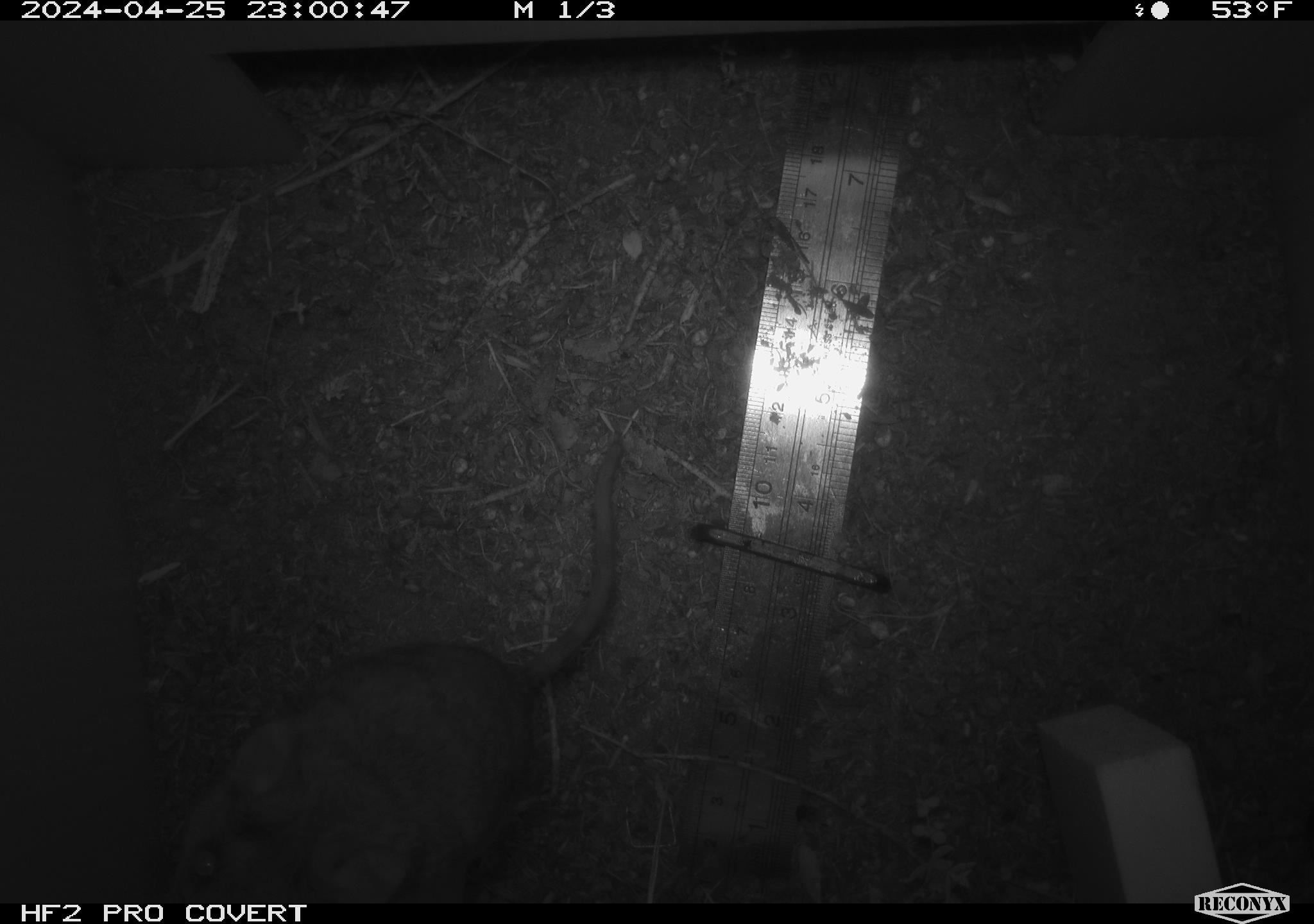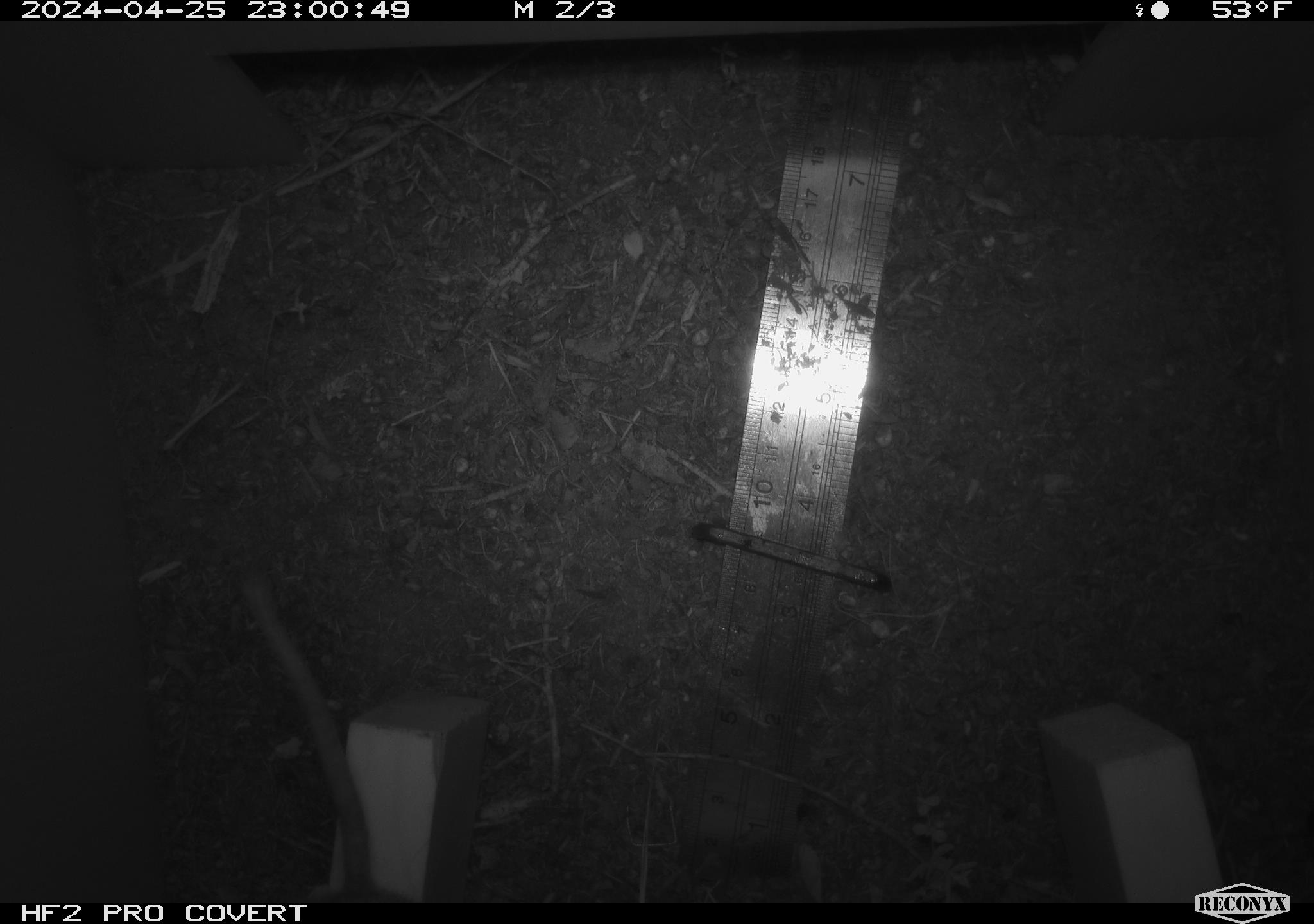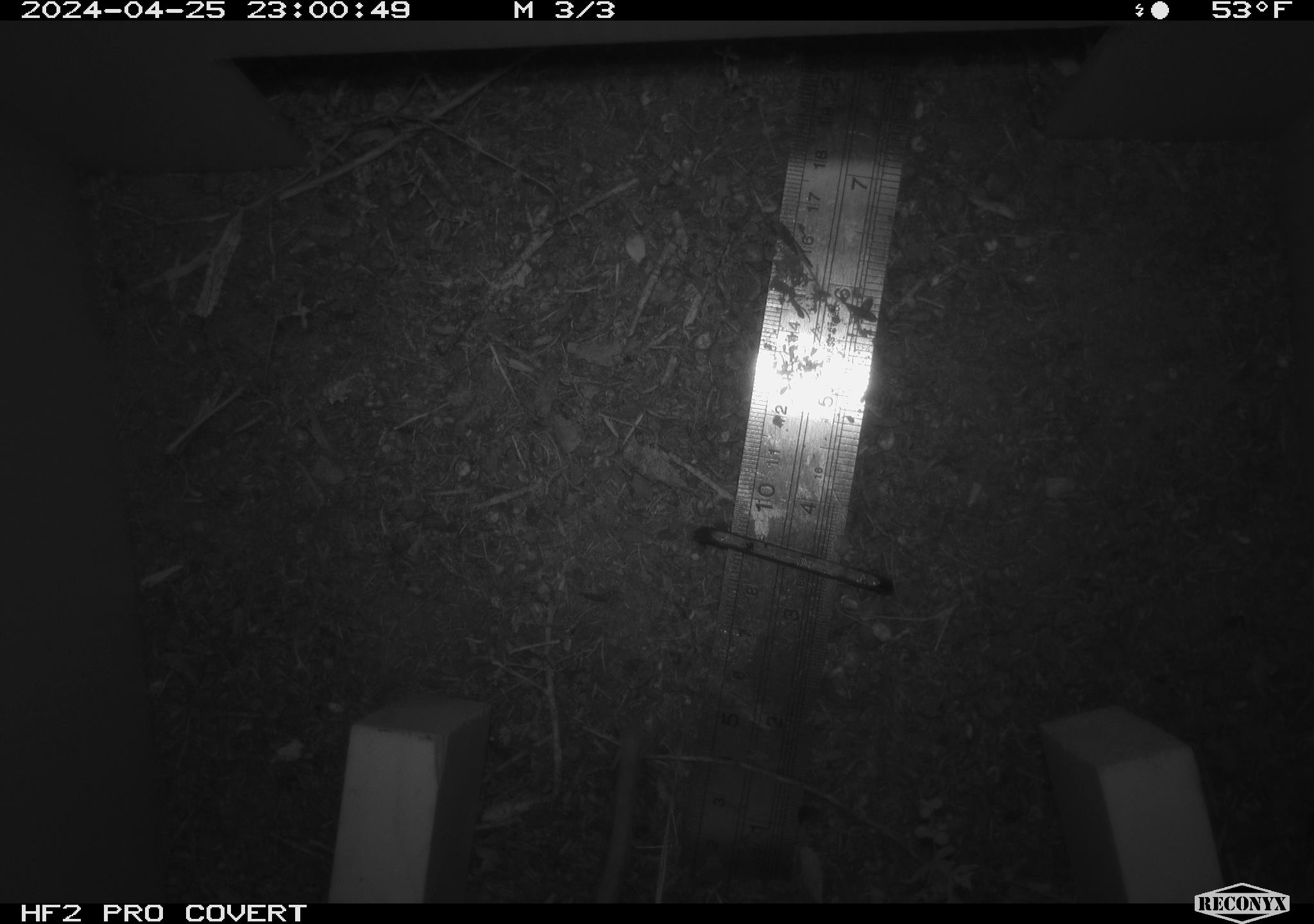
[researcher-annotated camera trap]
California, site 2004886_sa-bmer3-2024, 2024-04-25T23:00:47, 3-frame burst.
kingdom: Animalia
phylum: Chordata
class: Mammalia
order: Rodentia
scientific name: Rodentia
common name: mouse species